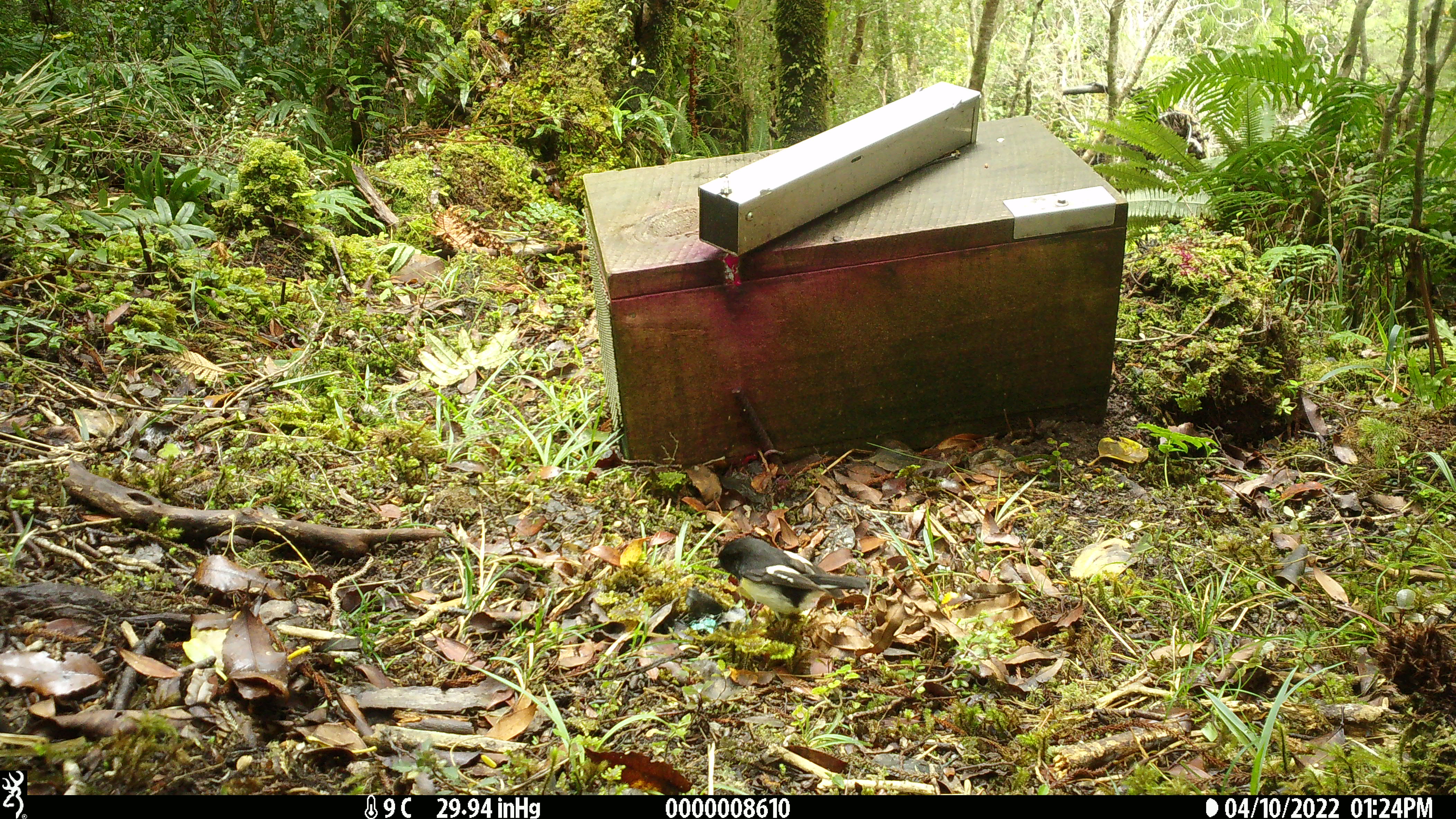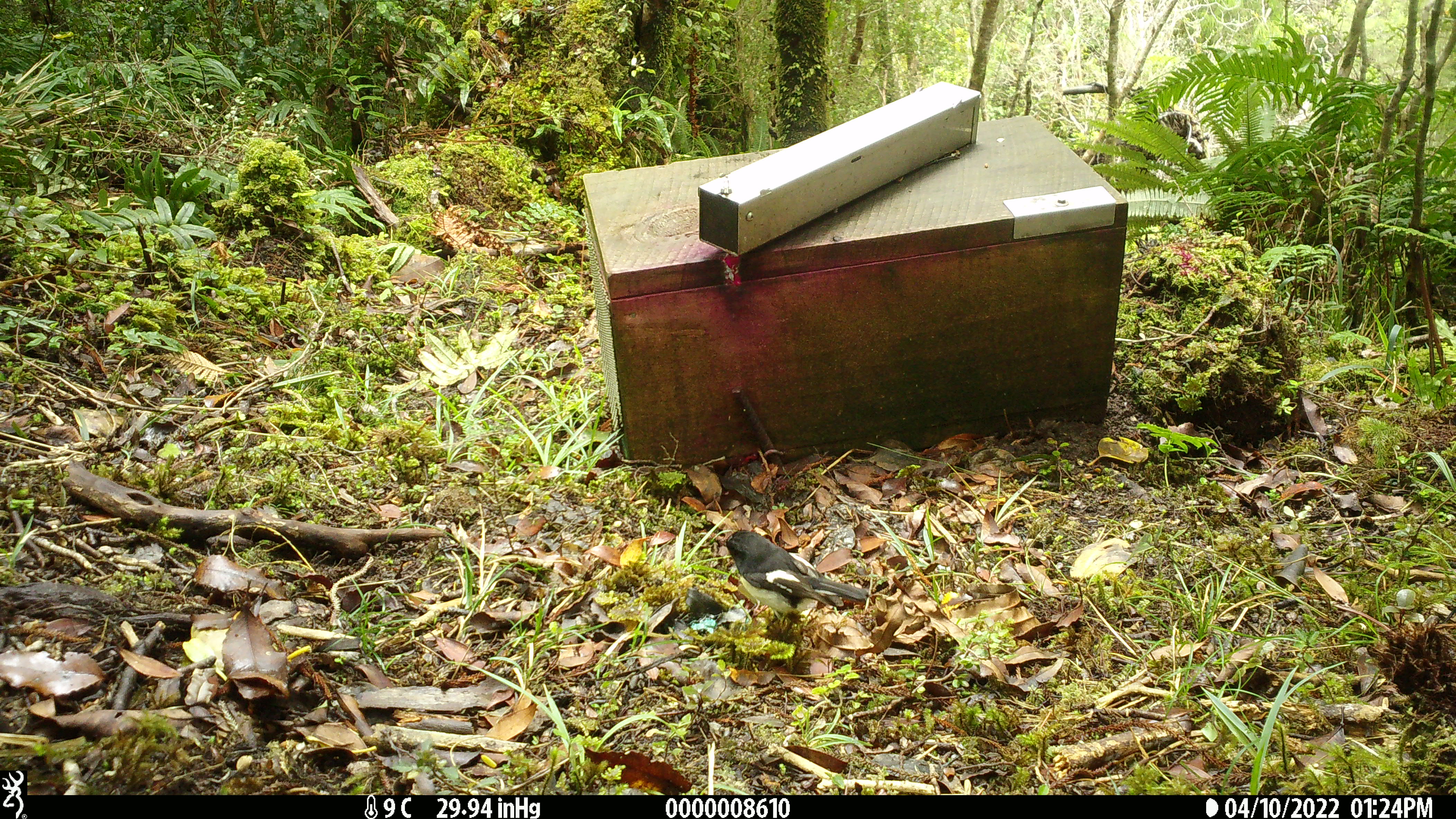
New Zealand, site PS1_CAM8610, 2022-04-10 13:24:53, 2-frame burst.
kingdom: Animalia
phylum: Chordata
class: Aves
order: Passeriformes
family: Petroicidae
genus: Petroica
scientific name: Petroica macrocephala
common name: tomtit